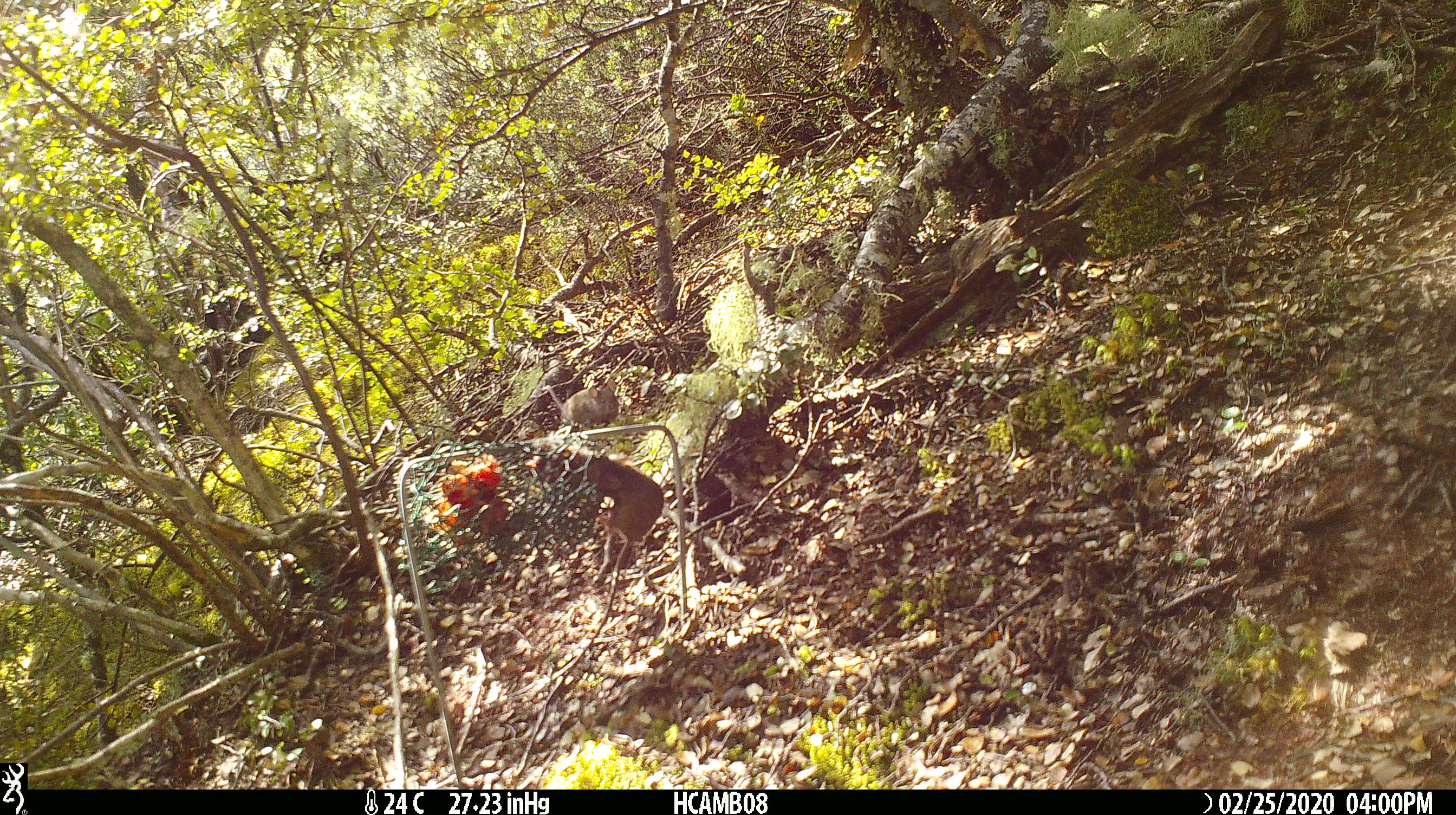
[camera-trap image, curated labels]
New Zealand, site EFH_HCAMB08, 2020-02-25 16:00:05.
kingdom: Animalia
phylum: Chordata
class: Mammalia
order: Rodentia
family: Muridae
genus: Mus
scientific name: Mus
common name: mouse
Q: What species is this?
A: Mouse (Mus).